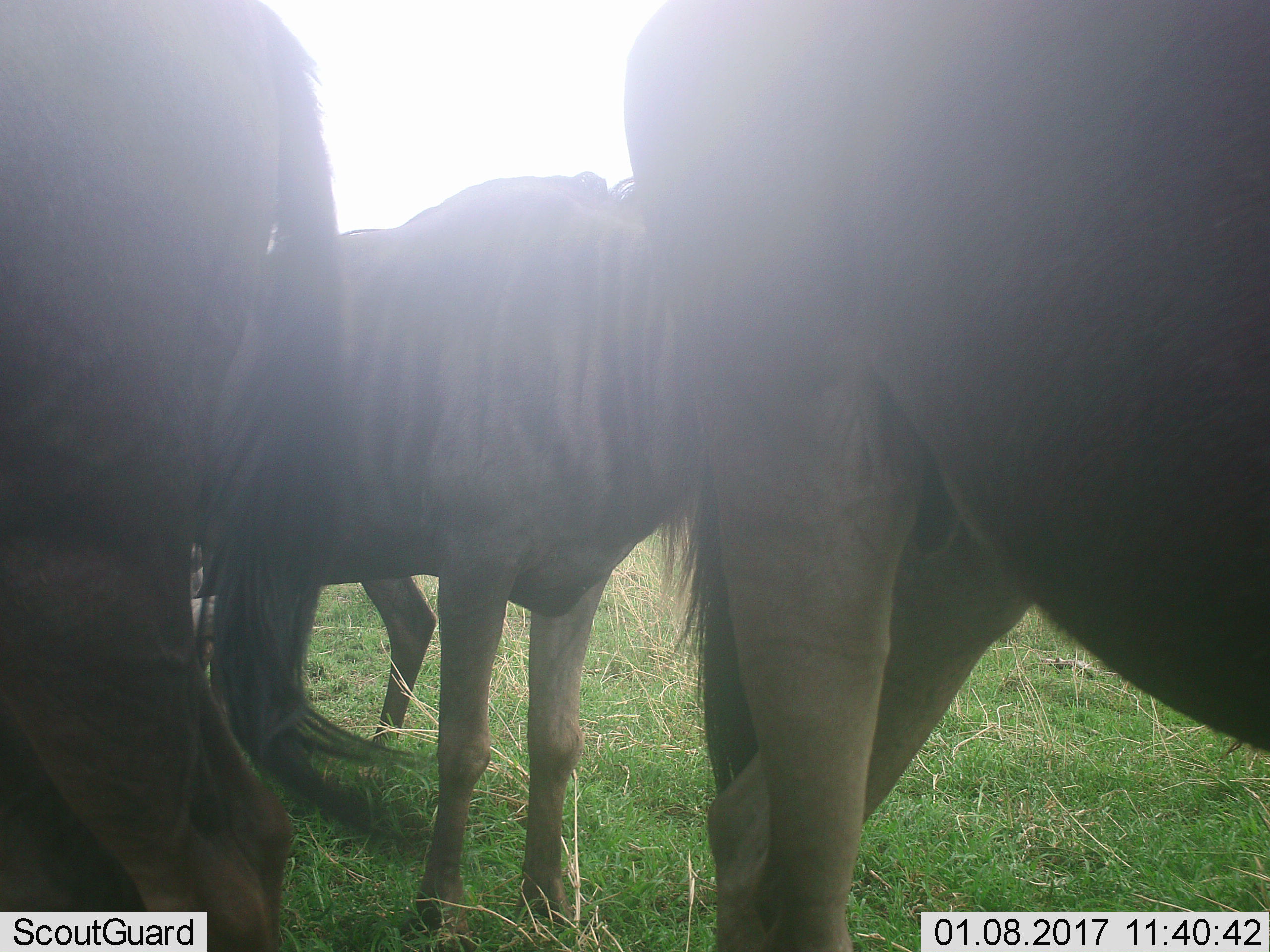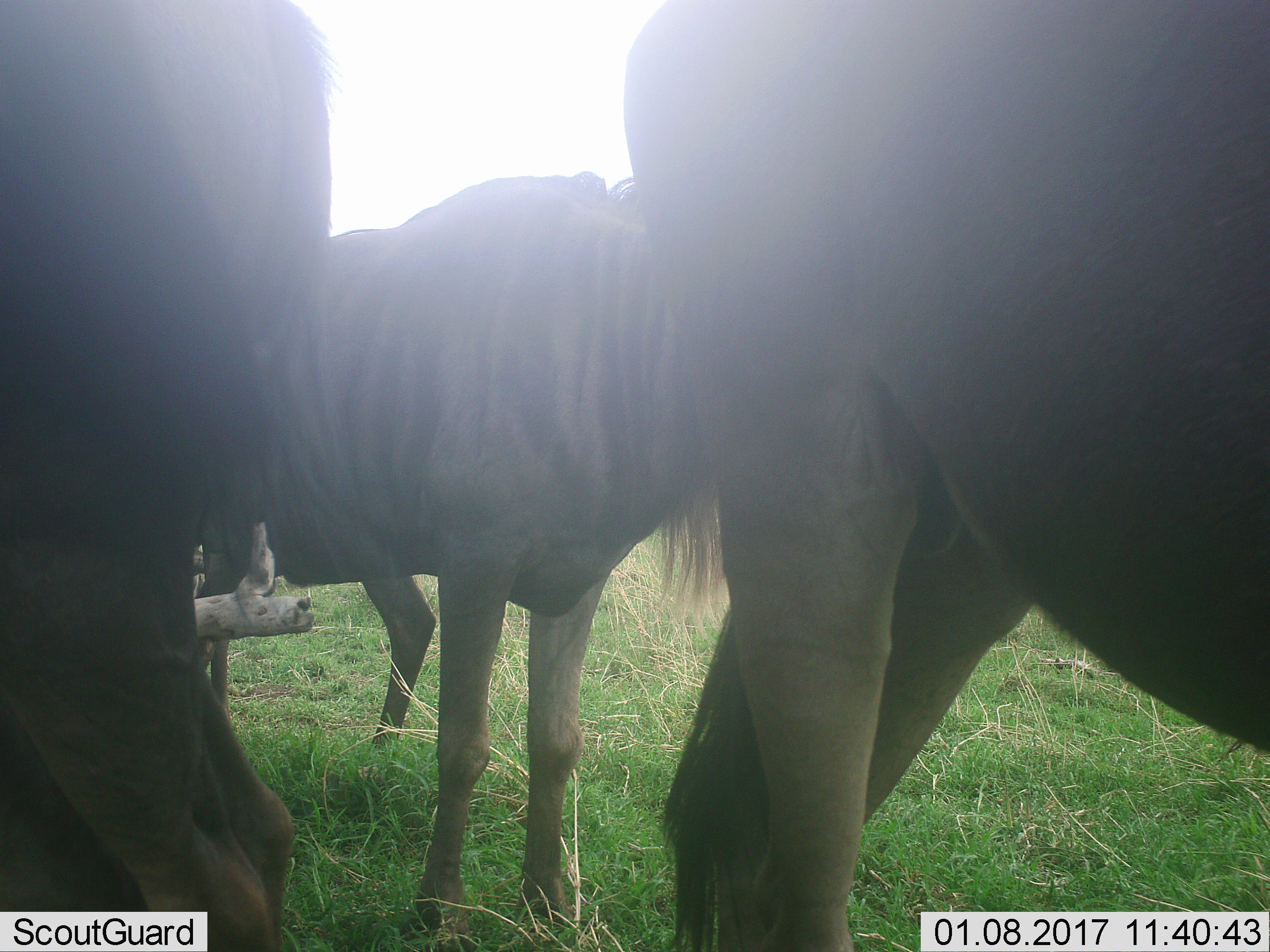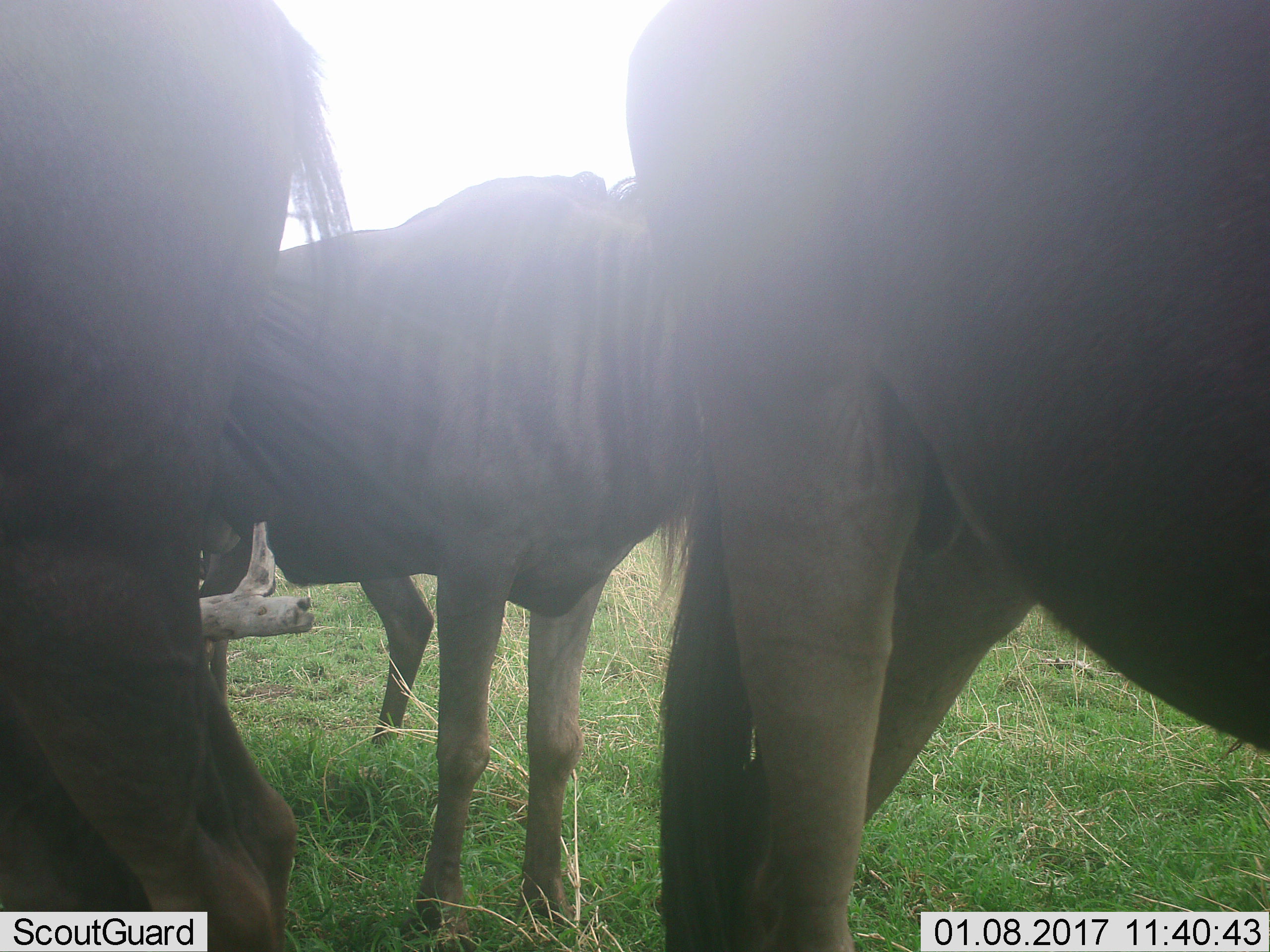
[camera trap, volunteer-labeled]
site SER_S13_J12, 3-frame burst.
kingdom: Animalia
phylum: Chordata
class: Mammalia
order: Artiodactyla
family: Bovidae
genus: Connochaetes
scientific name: Connochaetes taurinus taurinus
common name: blue wildebeest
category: wildebeestblue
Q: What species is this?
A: Wildebeestblue (blue wildebeest) (Connochaetes taurinus taurinus).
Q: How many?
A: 3.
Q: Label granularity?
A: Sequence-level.